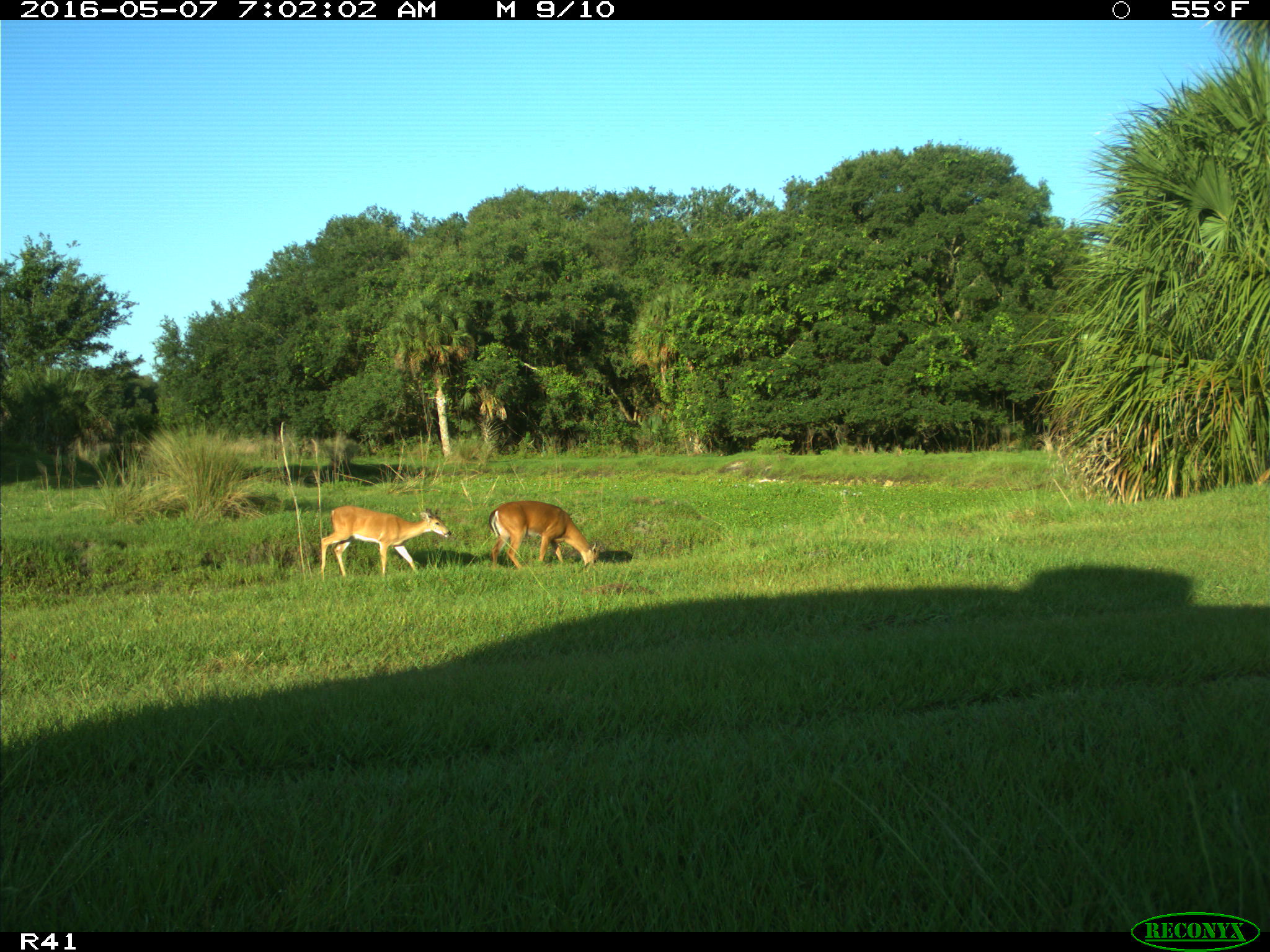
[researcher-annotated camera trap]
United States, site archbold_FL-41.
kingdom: Animalia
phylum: Chordata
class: Mammalia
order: Artiodactyla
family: Cervidae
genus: Odocoileus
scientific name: Odocoileus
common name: deer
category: unidentified deer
Unidentified deer (deer) (Odocoileus).